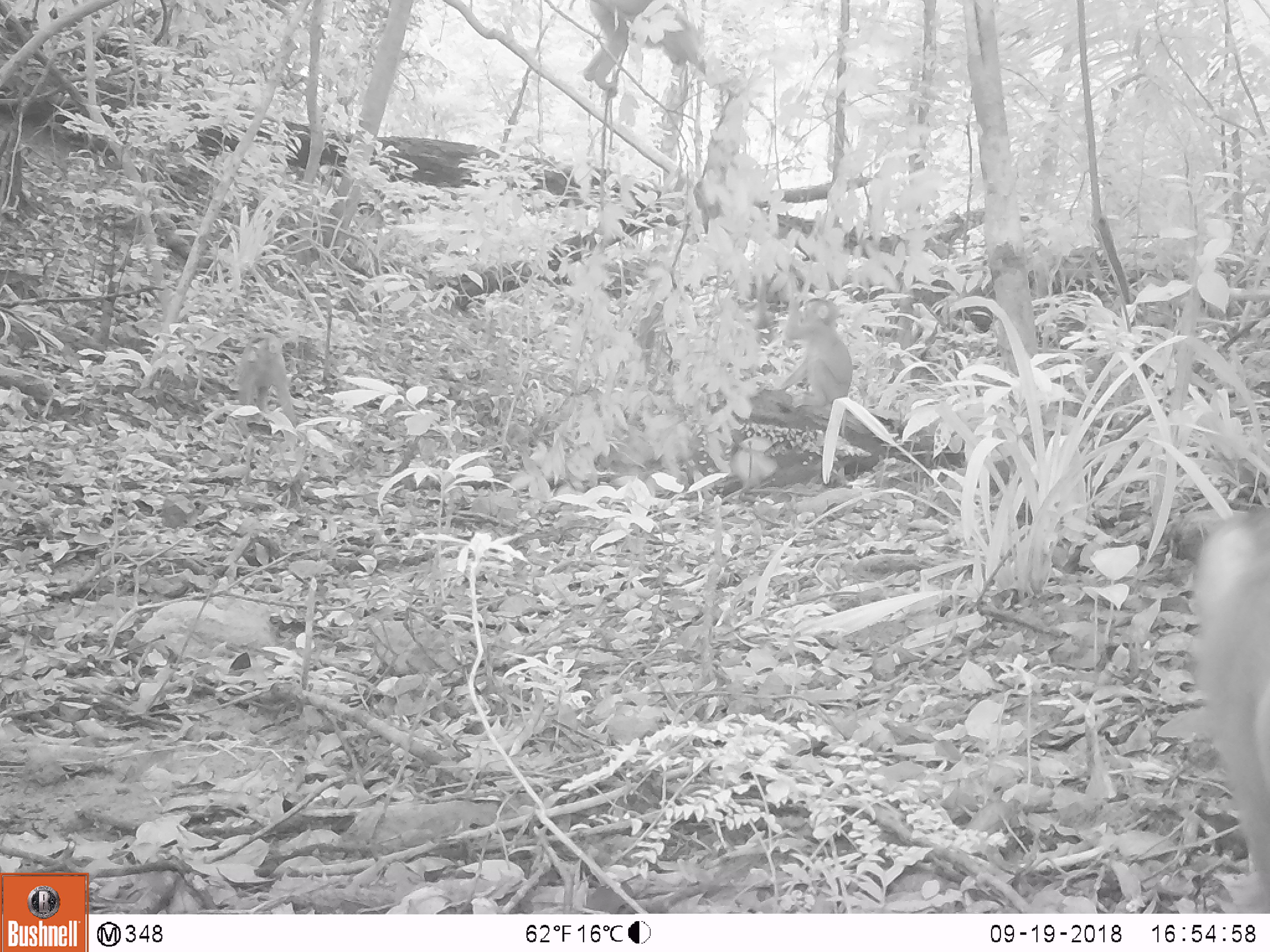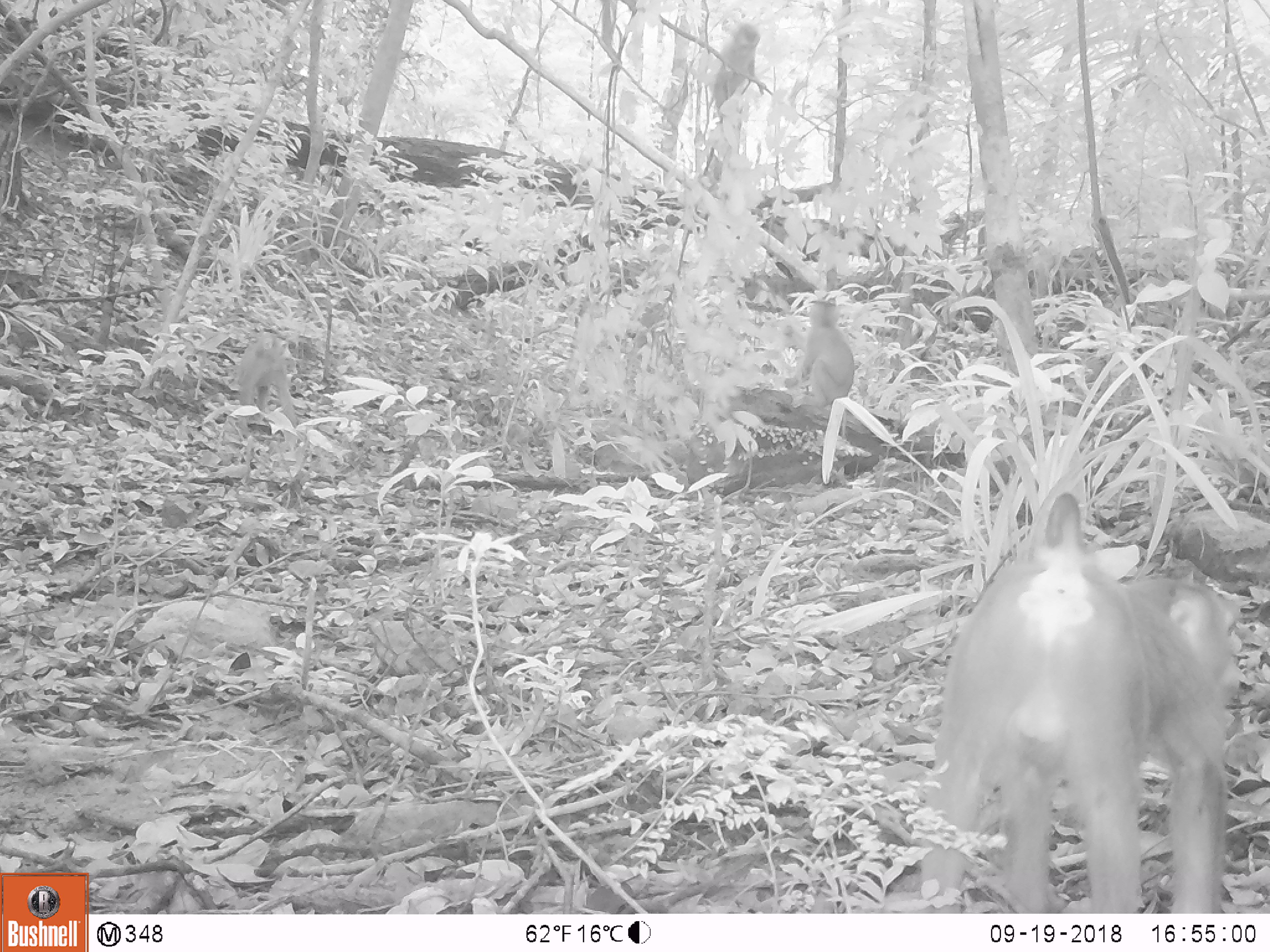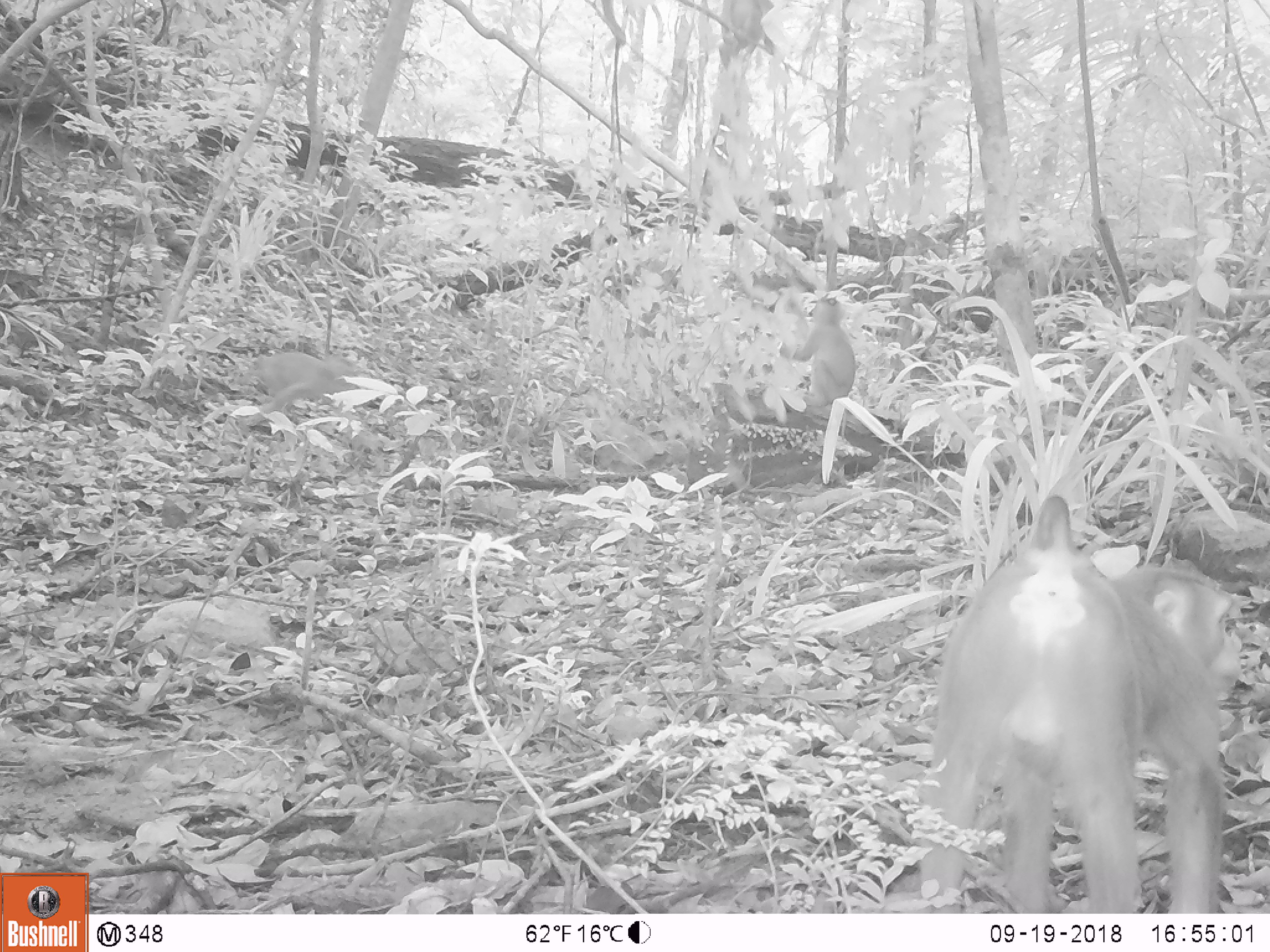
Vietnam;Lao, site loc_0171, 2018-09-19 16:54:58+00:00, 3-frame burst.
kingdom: Animalia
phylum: Chordata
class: Mammalia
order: Primates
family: Cercopithecidae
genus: Macaca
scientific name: Macaca nemestrina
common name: pig-tailed macaque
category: pig tailed macaque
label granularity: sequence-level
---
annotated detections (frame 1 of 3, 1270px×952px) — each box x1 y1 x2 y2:
pig tailed macaque: 1183 500 1270 910; 582 0 705 91; 768 291 853 408; 236 331 298 437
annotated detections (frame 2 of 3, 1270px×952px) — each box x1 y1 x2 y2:
pig tailed macaque: 915 488 1239 910; 781 298 856 408; 236 332 298 429; 712 22 762 124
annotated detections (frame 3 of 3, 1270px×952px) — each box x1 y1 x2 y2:
pig tailed macaque: 922 491 1242 910; 248 347 359 423; 781 296 856 408; 719 0 776 65